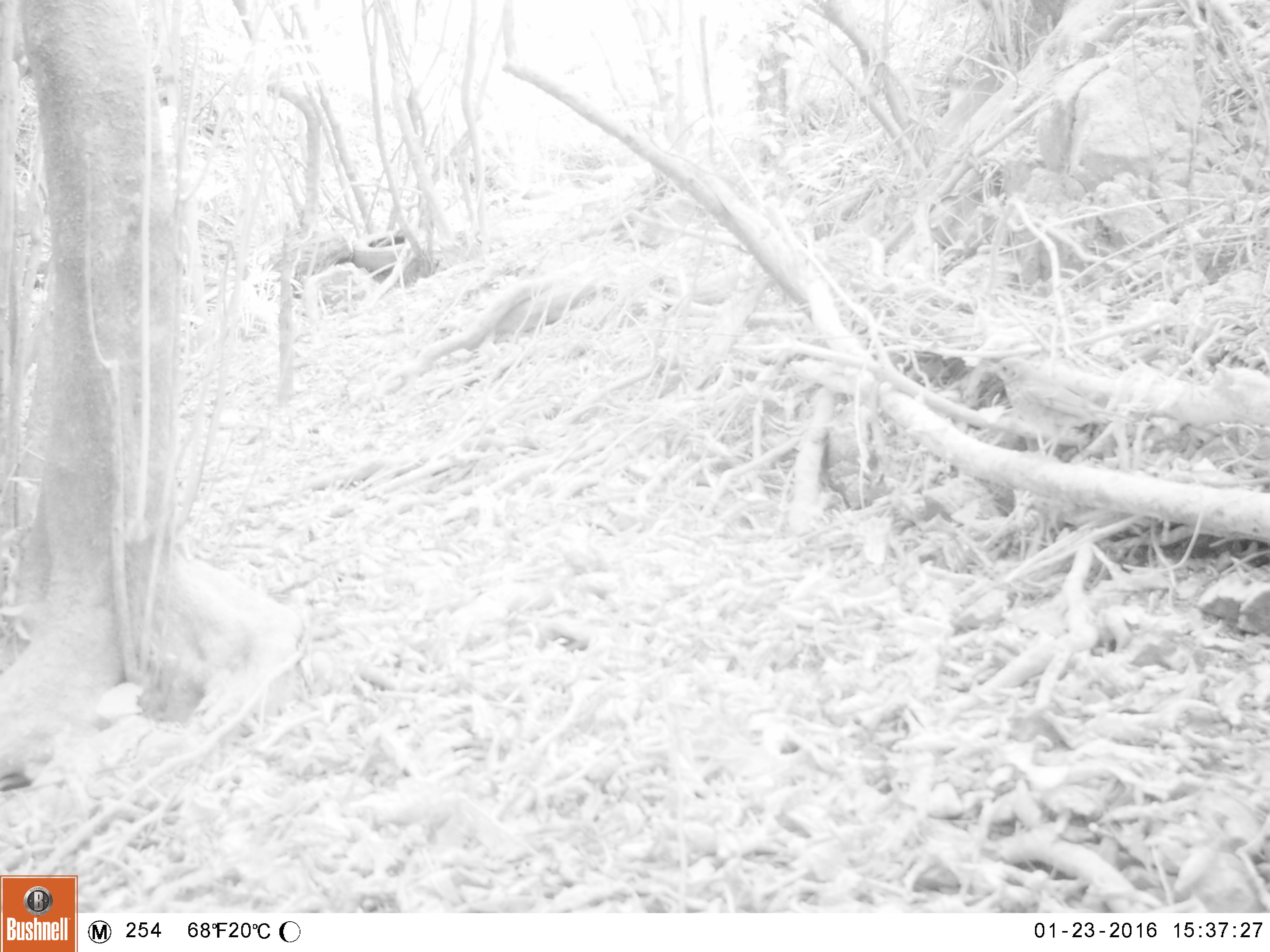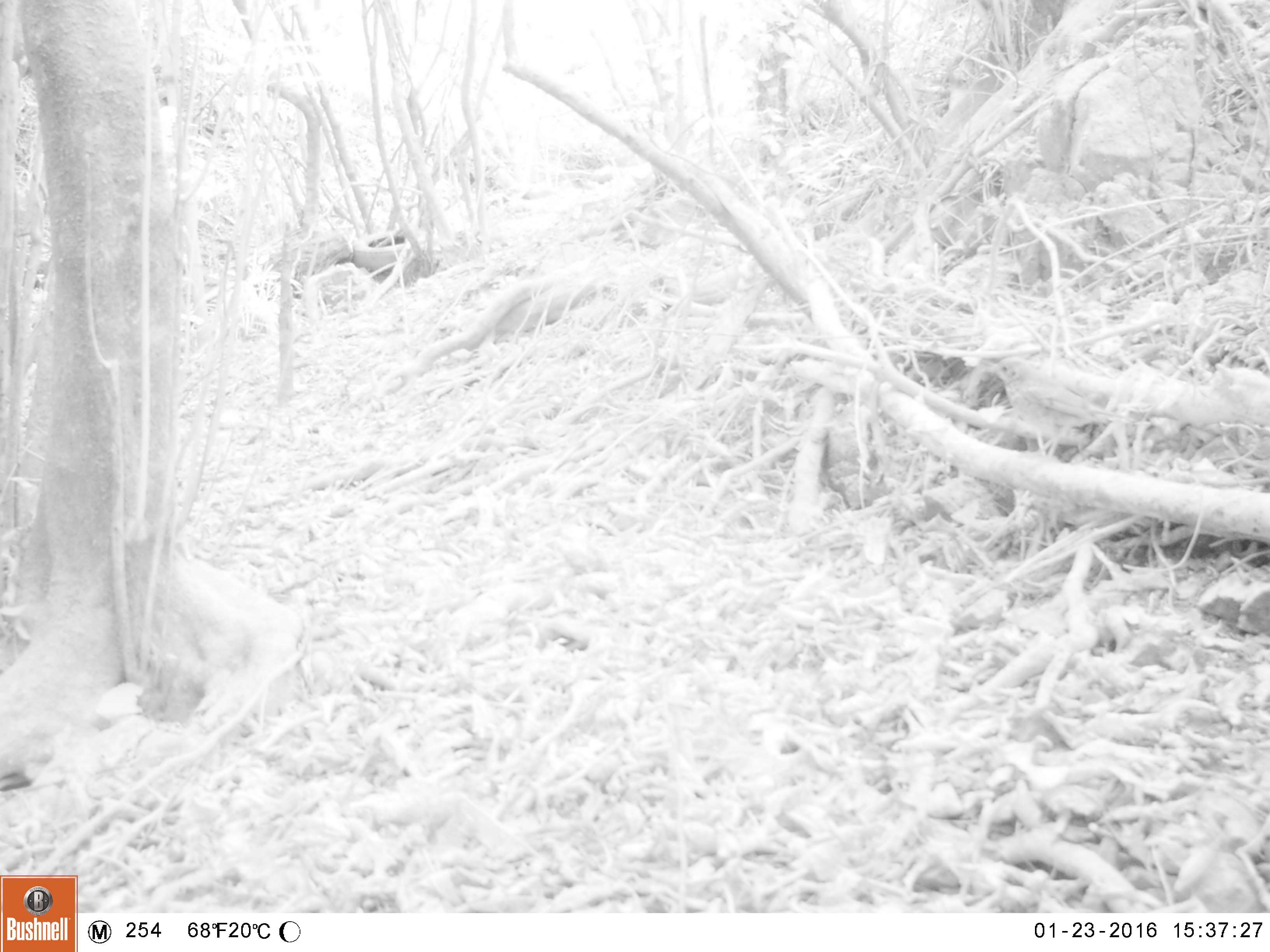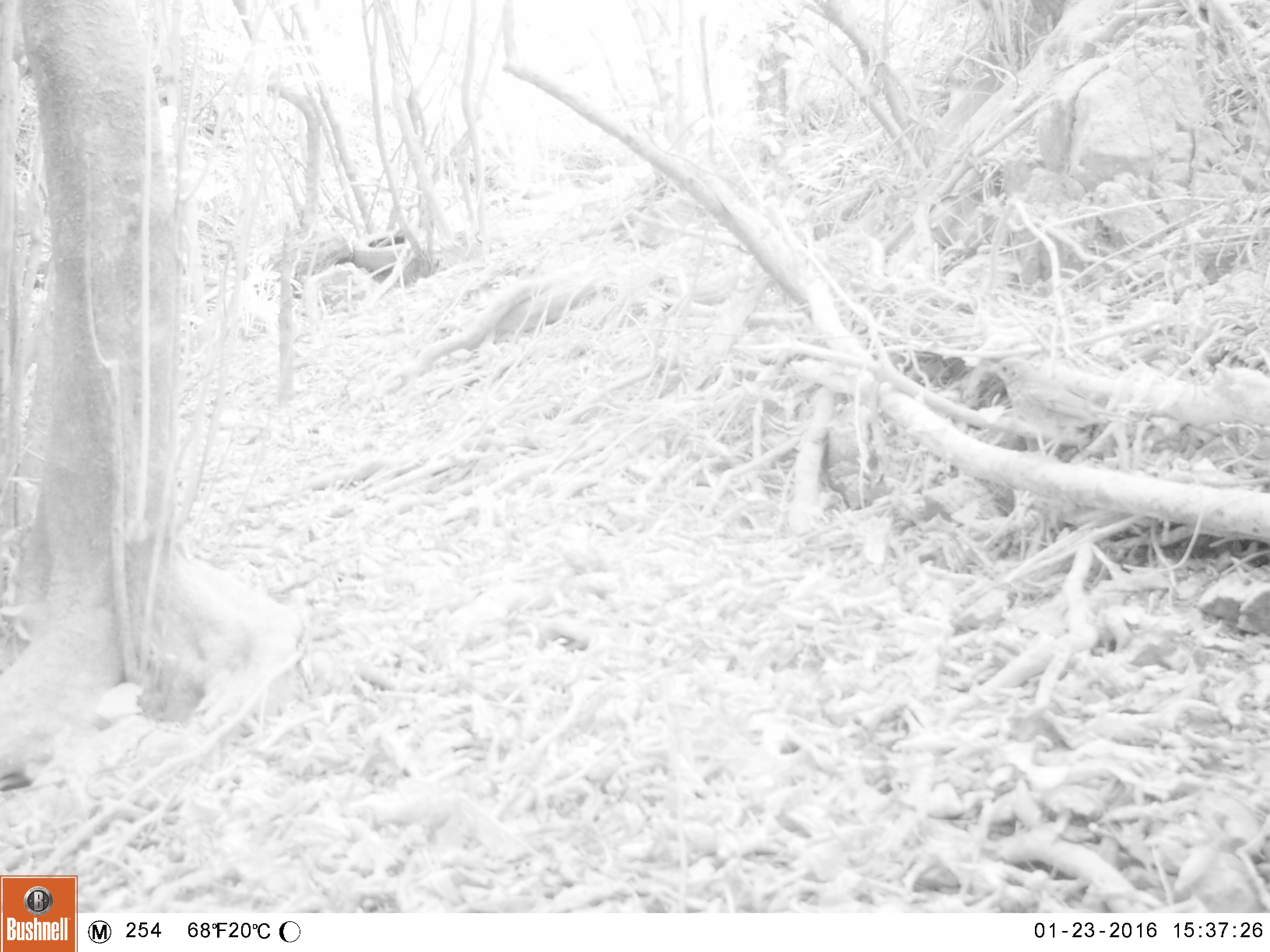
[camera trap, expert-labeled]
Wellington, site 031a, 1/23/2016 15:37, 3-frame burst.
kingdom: Animalia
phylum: Chordata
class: Aves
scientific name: Aves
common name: bird